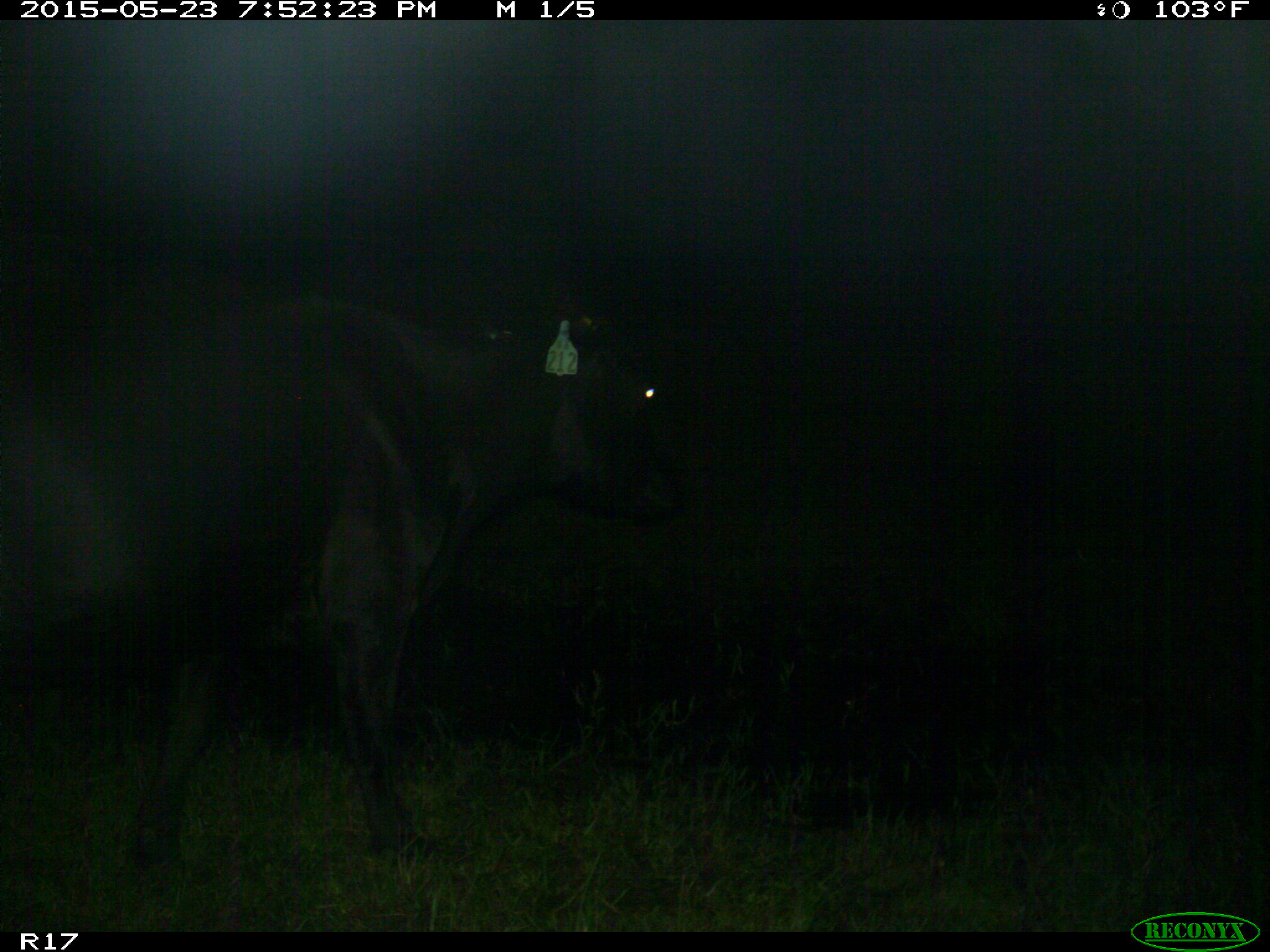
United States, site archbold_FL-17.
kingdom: Animalia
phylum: Chordata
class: Mammalia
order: Artiodactyla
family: Bovidae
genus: Bos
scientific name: Bos taurus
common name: domestic cow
Bos taurus (domestic cow).